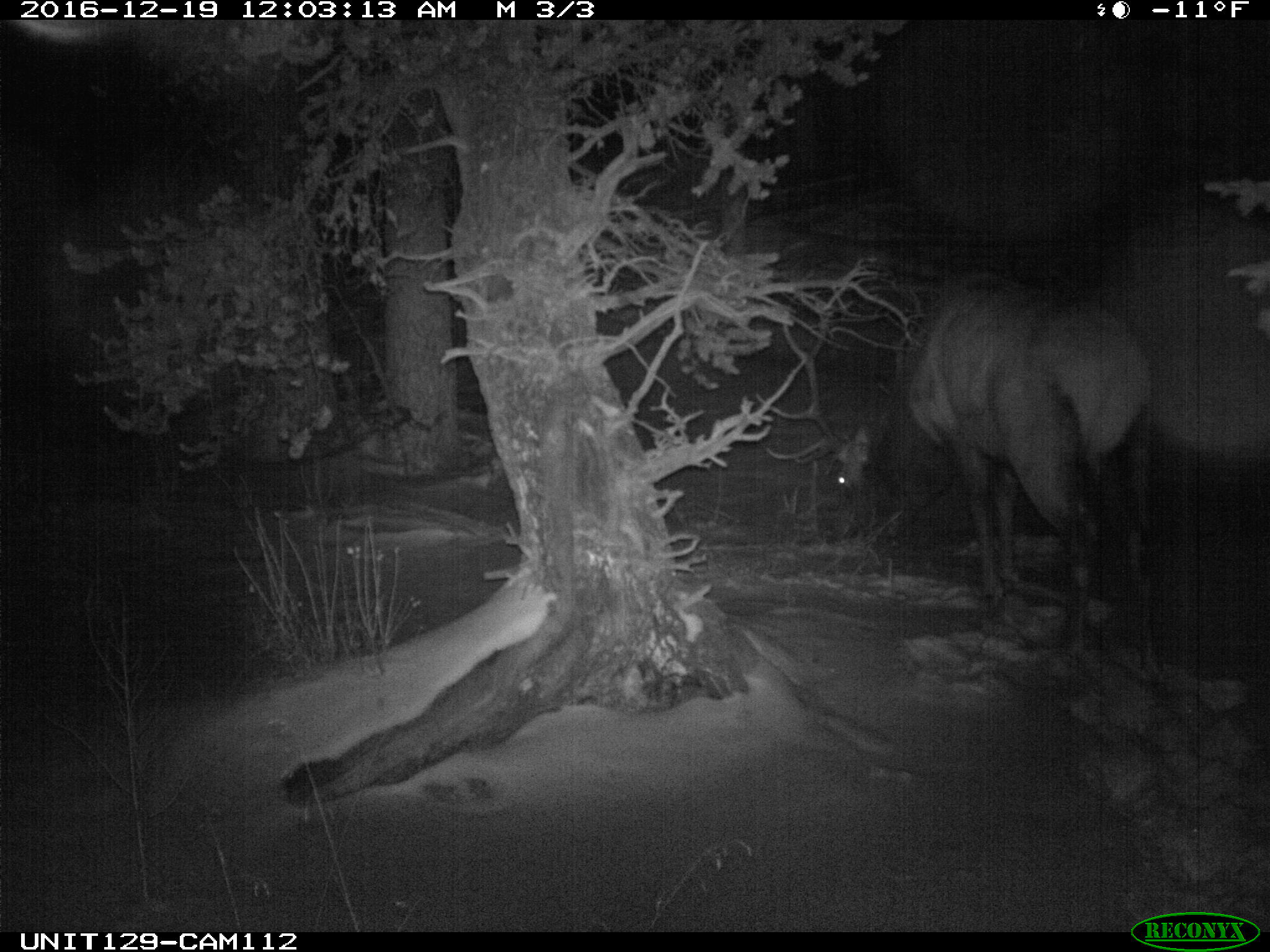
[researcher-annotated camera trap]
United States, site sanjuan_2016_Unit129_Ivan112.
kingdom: Animalia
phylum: Chordata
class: Mammalia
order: Artiodactyla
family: Cervidae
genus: Cervus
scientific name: Cervus elaphus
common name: red deer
Cervus elaphus (red deer).